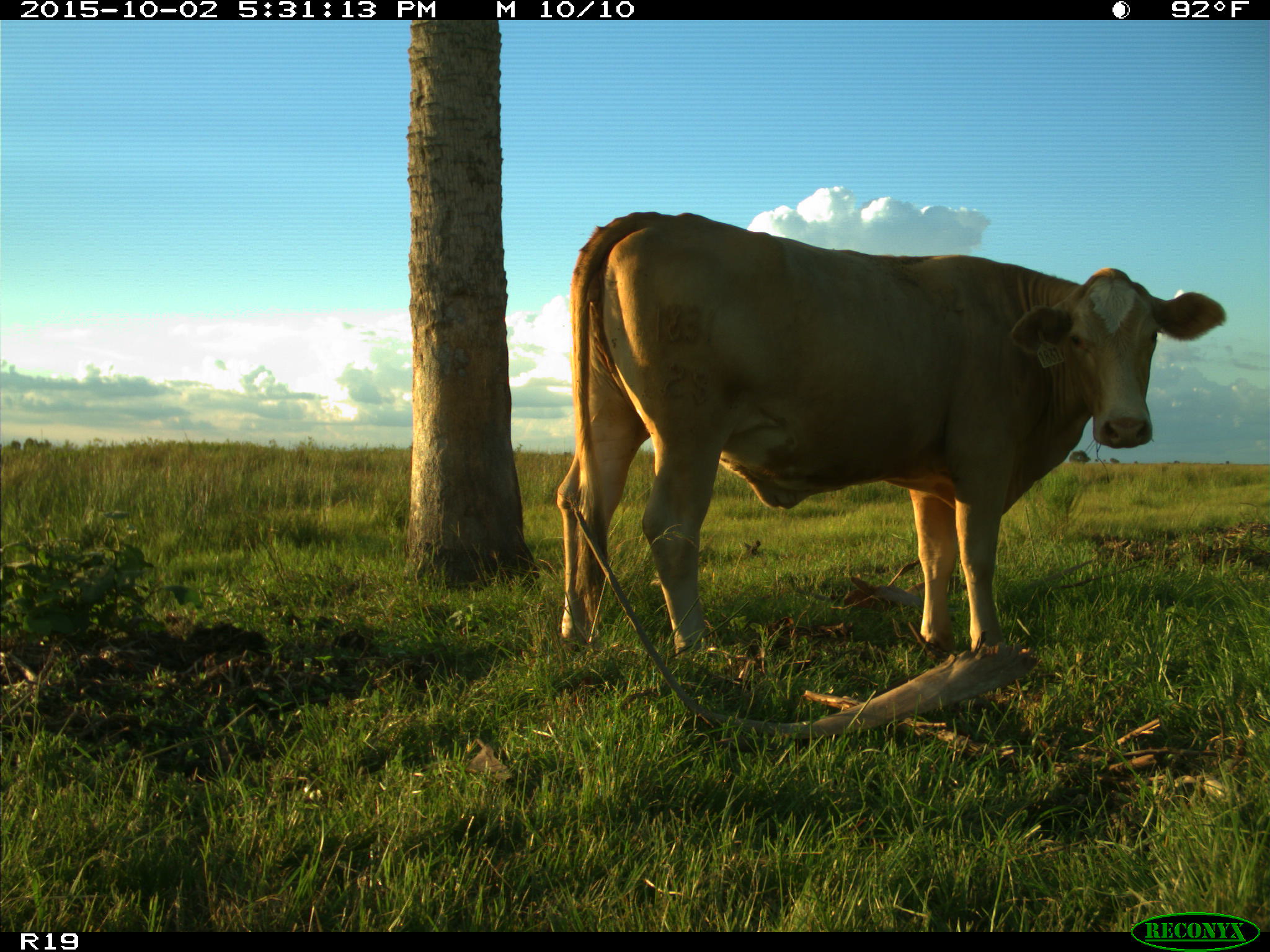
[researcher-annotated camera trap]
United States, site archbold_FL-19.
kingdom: Animalia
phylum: Chordata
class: Mammalia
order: Artiodactyla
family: Bovidae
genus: Bos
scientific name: Bos taurus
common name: domestic cow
Bos taurus (domestic cow).